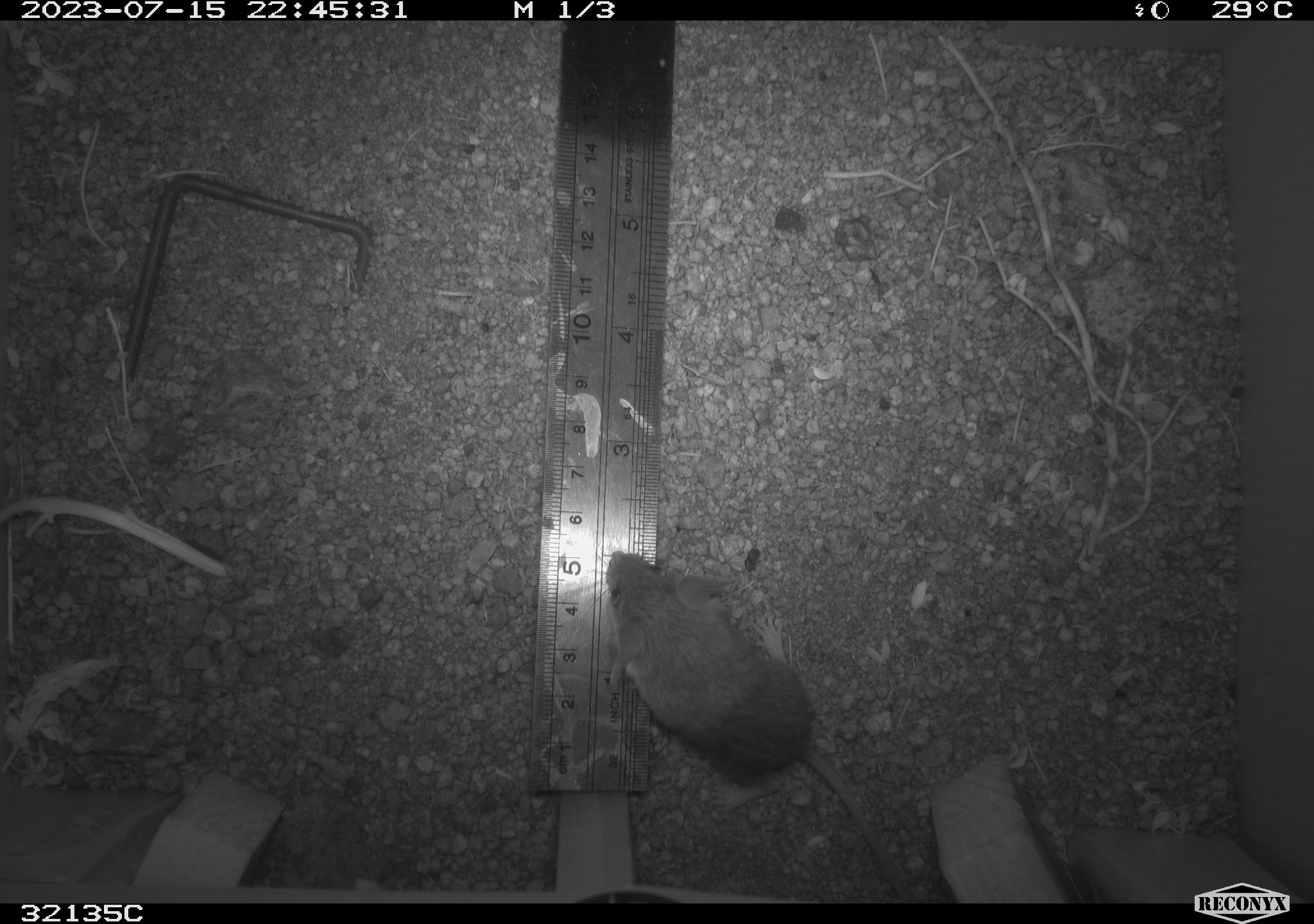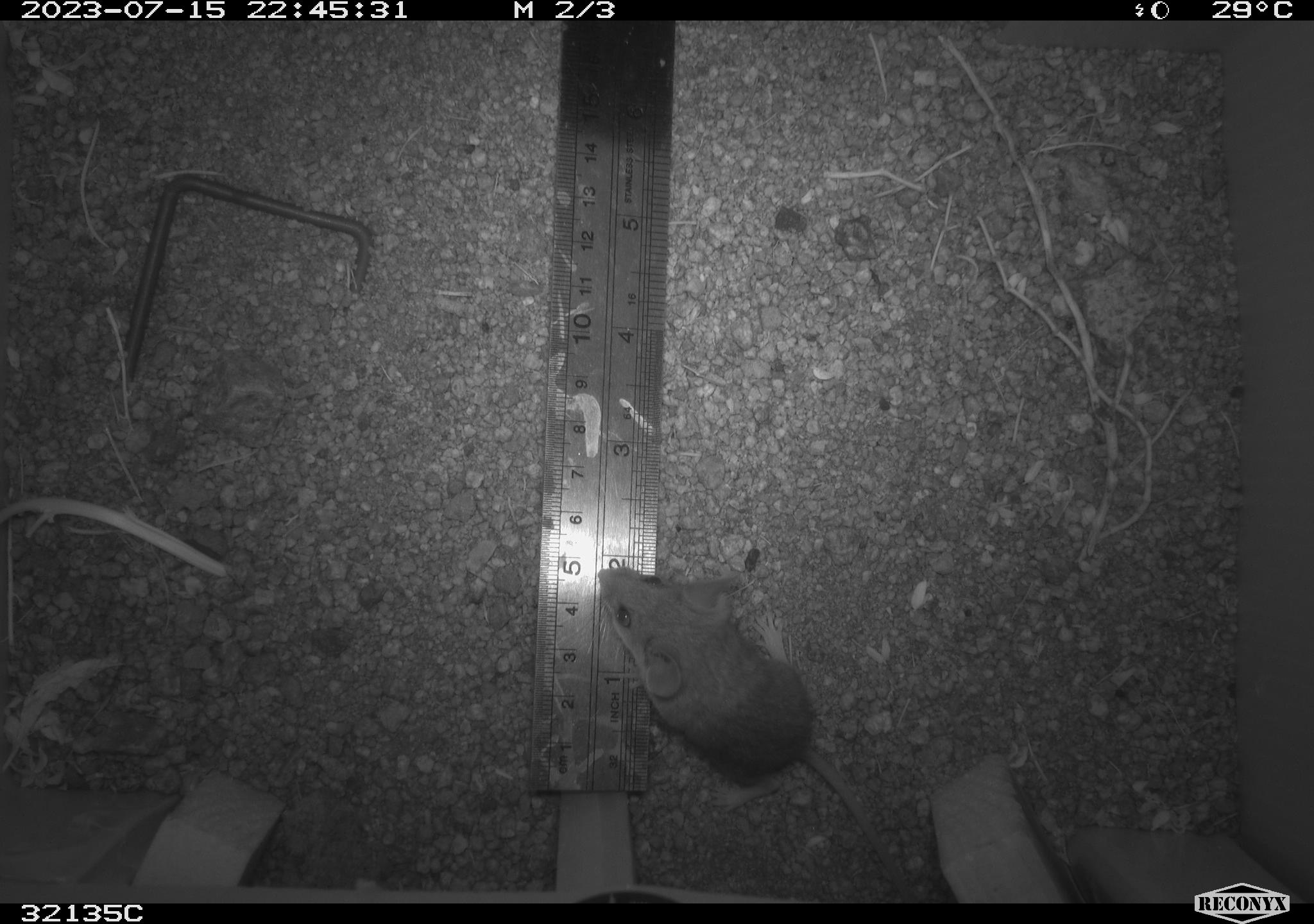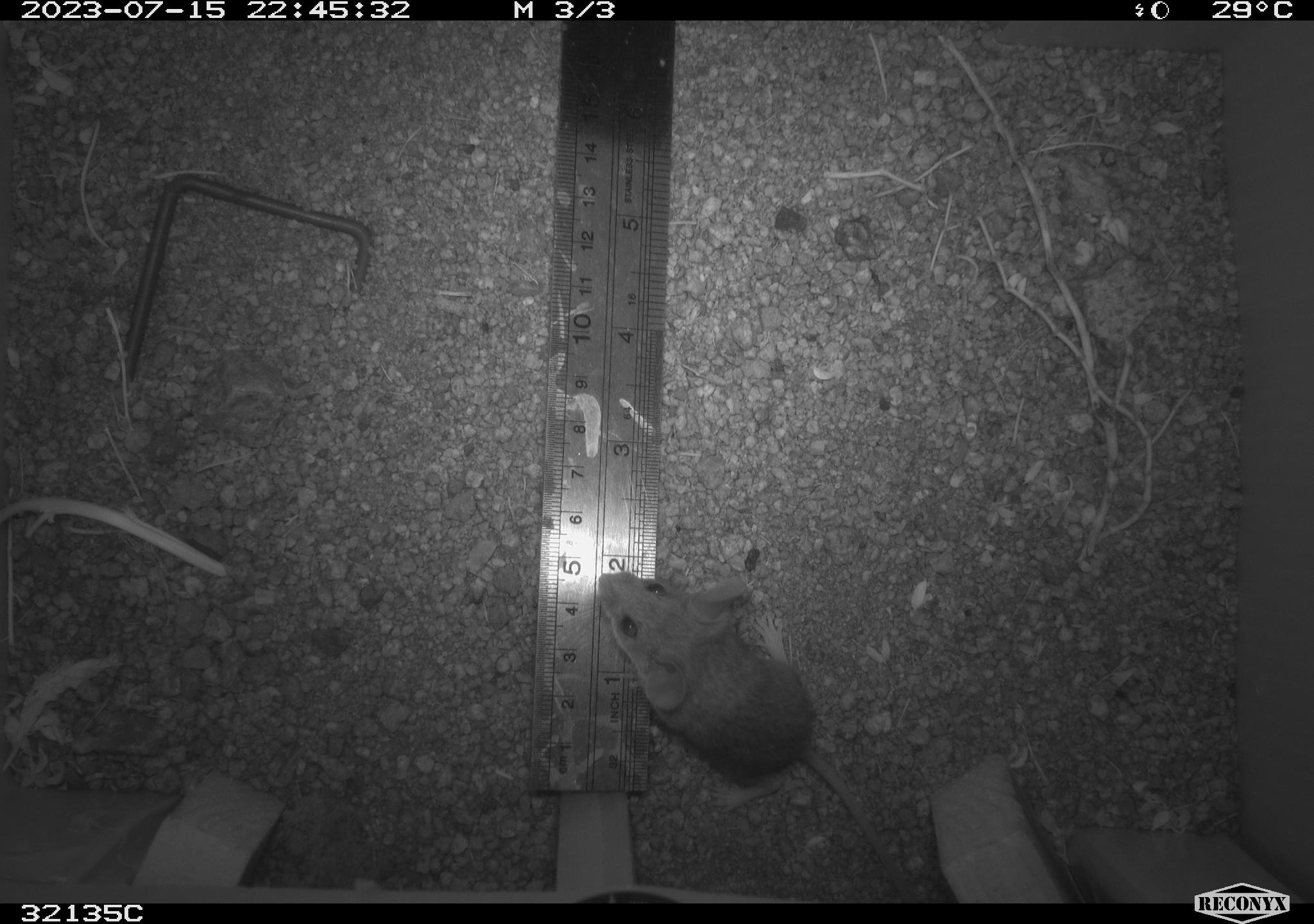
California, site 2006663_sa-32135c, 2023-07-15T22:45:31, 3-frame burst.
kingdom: Animalia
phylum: Chordata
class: Mammalia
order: Rodentia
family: Cricetidae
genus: Peromyscus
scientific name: Peromyscus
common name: deer mice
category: peromyscus species